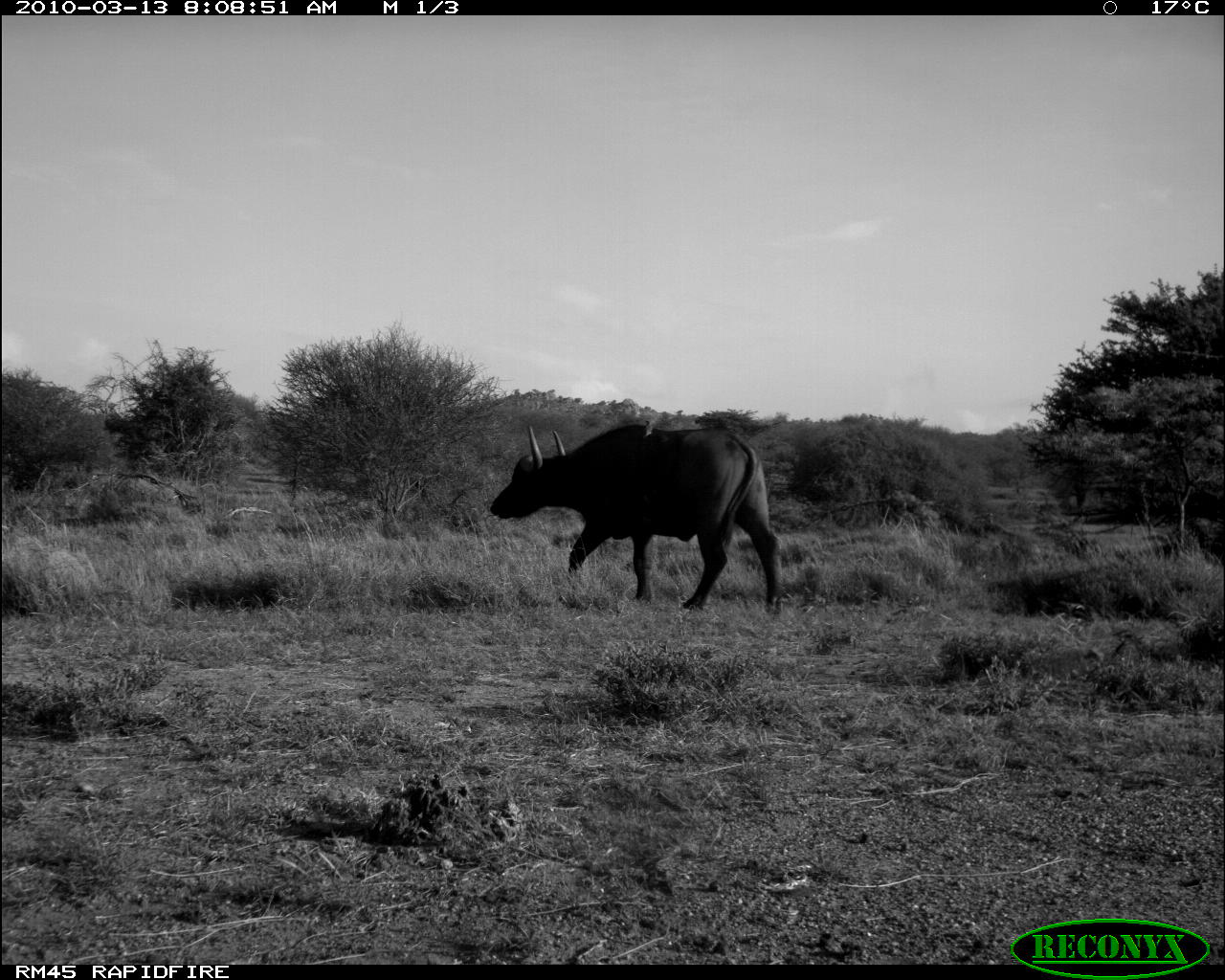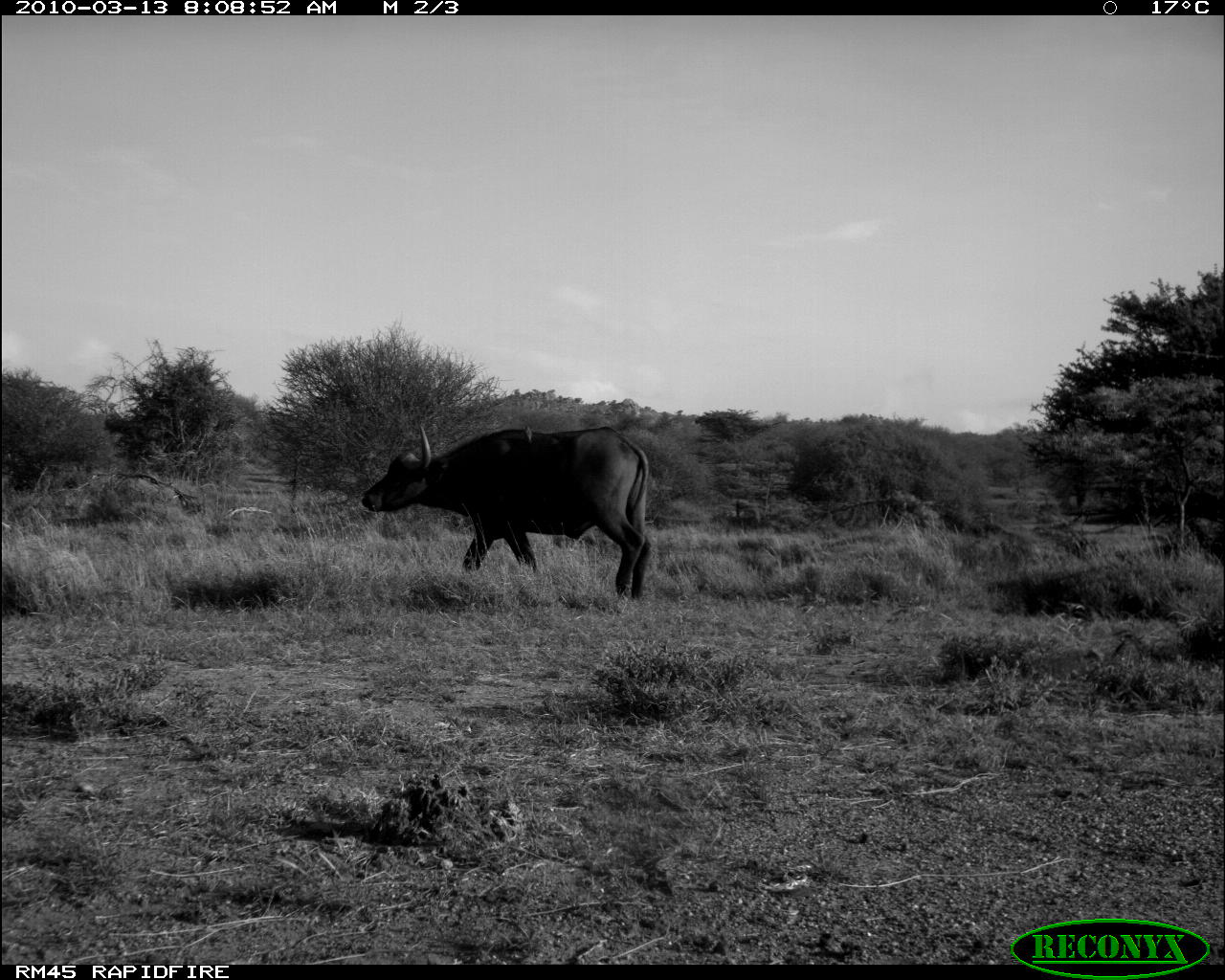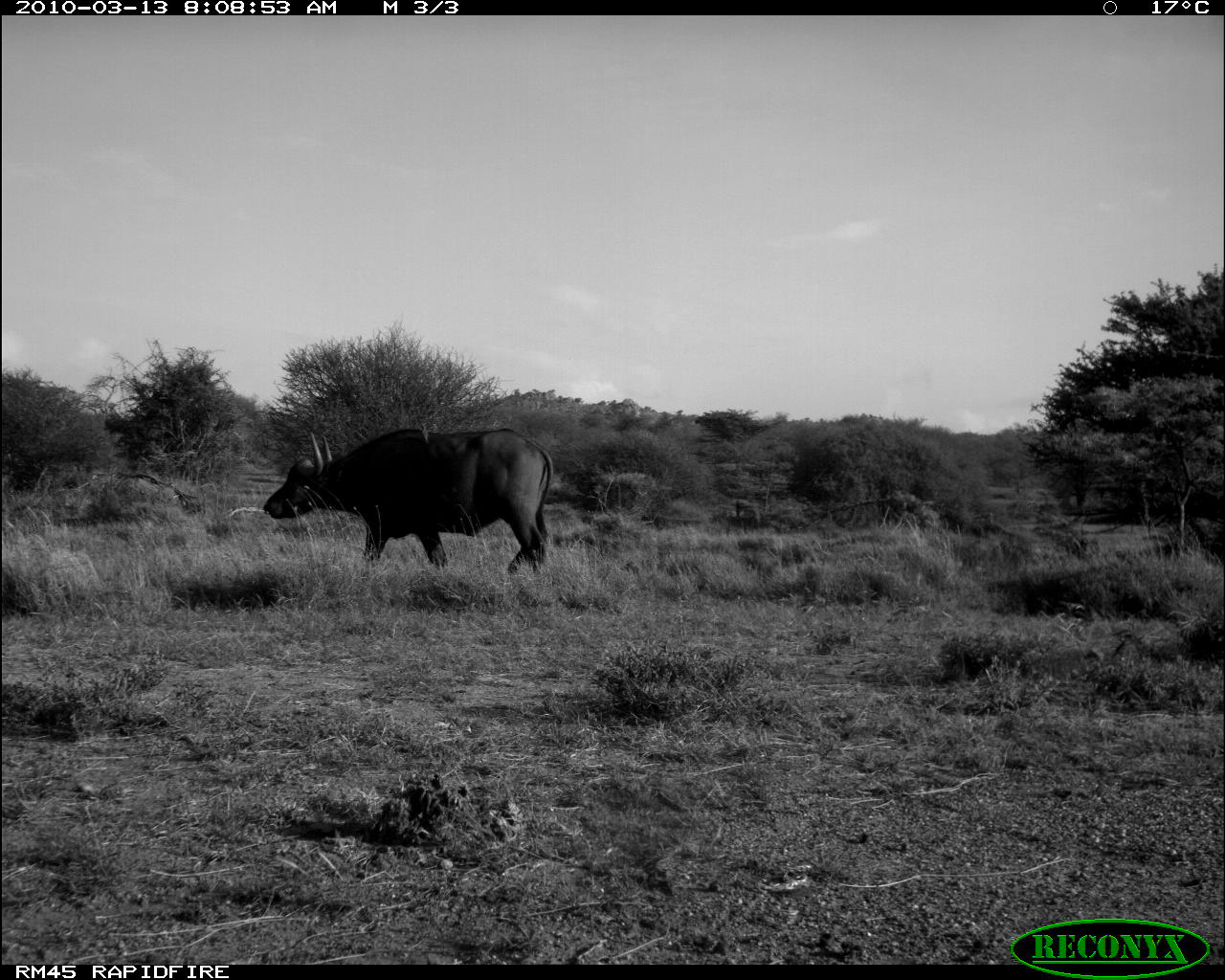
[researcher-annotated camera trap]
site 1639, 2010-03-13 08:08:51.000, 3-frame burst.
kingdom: Animalia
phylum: Chordata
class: Mammalia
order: Artiodactyla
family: Bovidae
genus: Syncerus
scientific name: Syncerus caffer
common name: african buffalo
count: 1